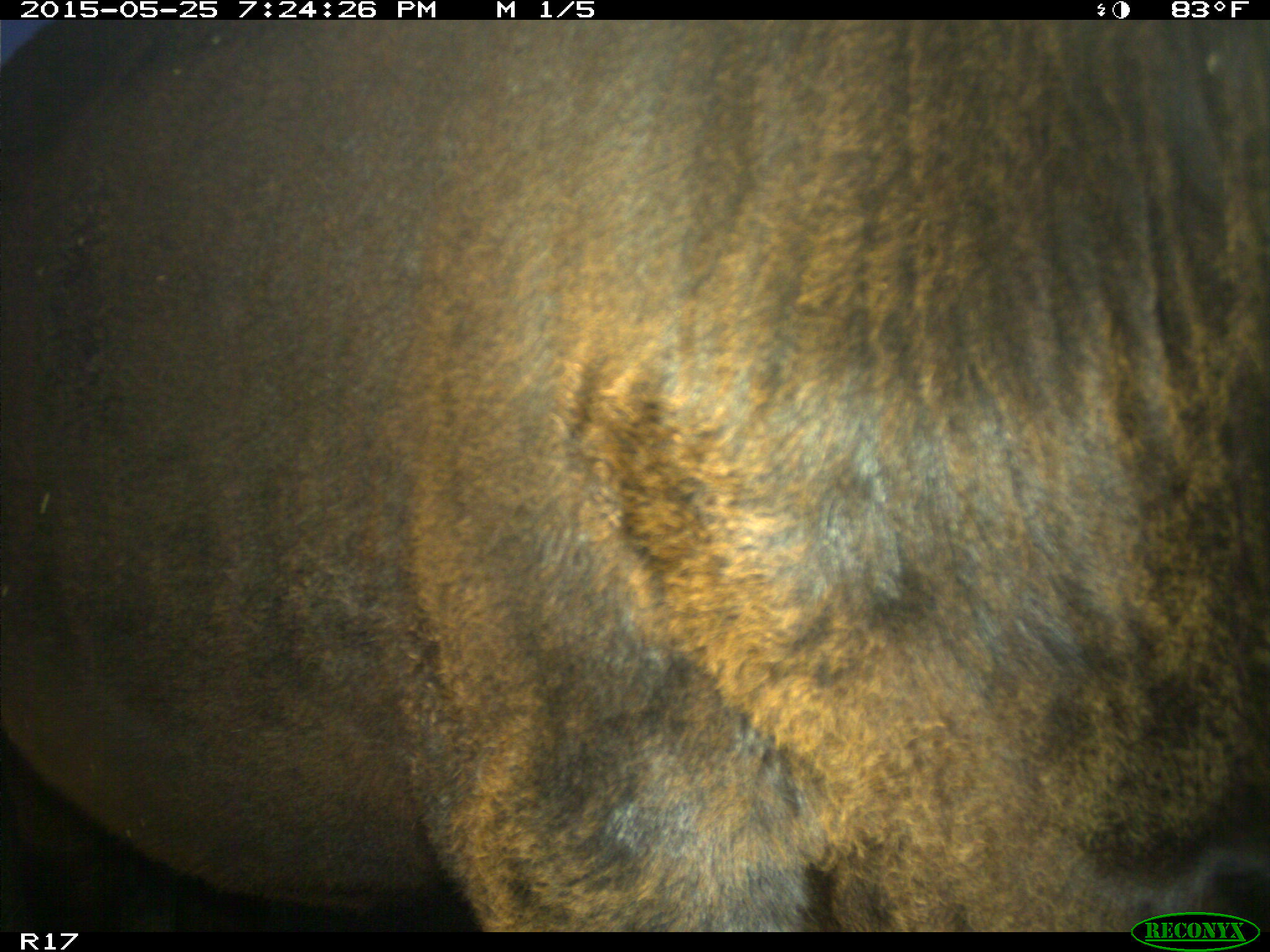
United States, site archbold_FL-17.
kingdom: Animalia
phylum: Chordata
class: Mammalia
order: Artiodactyla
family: Bovidae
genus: Bos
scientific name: Bos taurus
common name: domestic cow